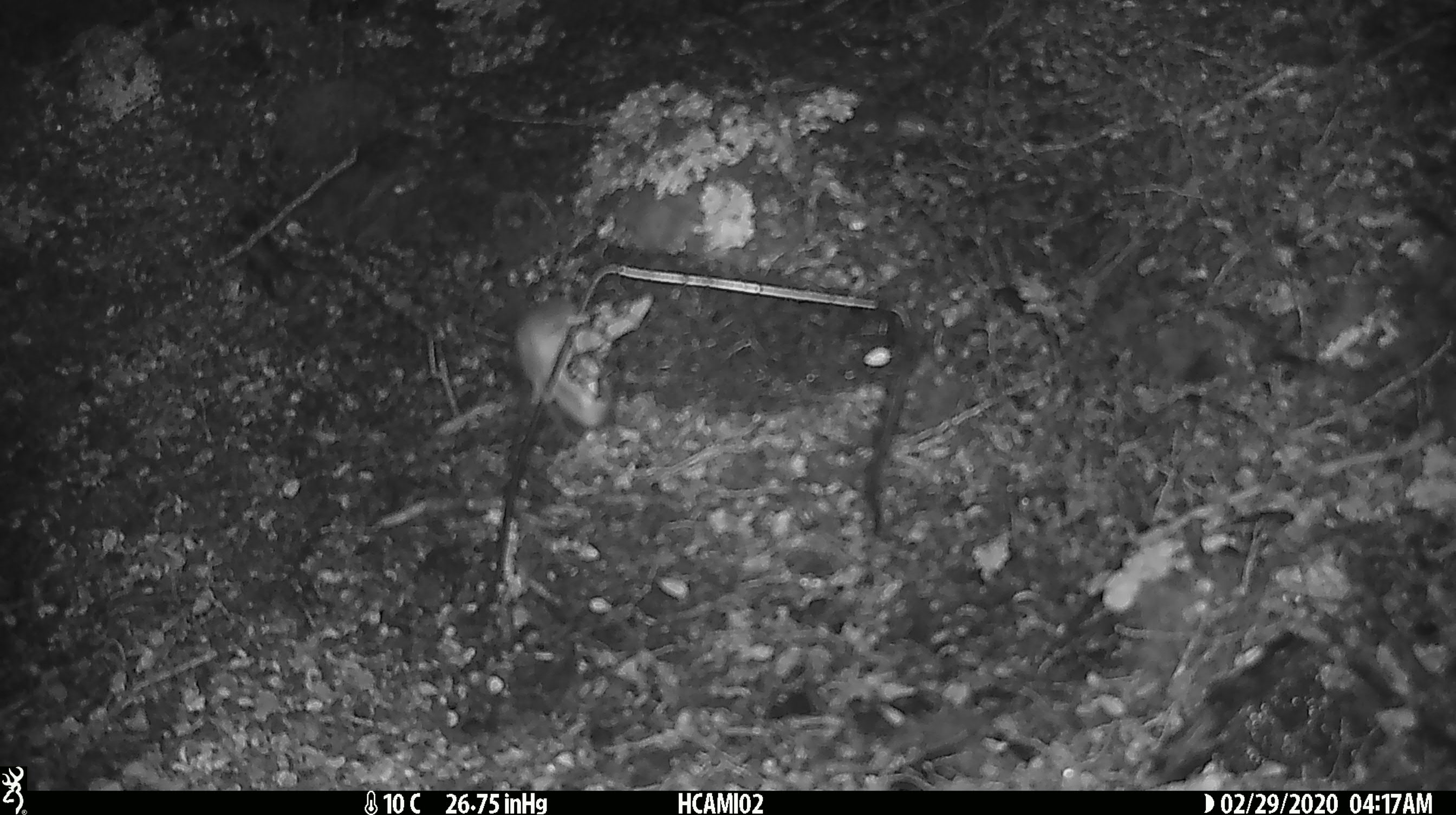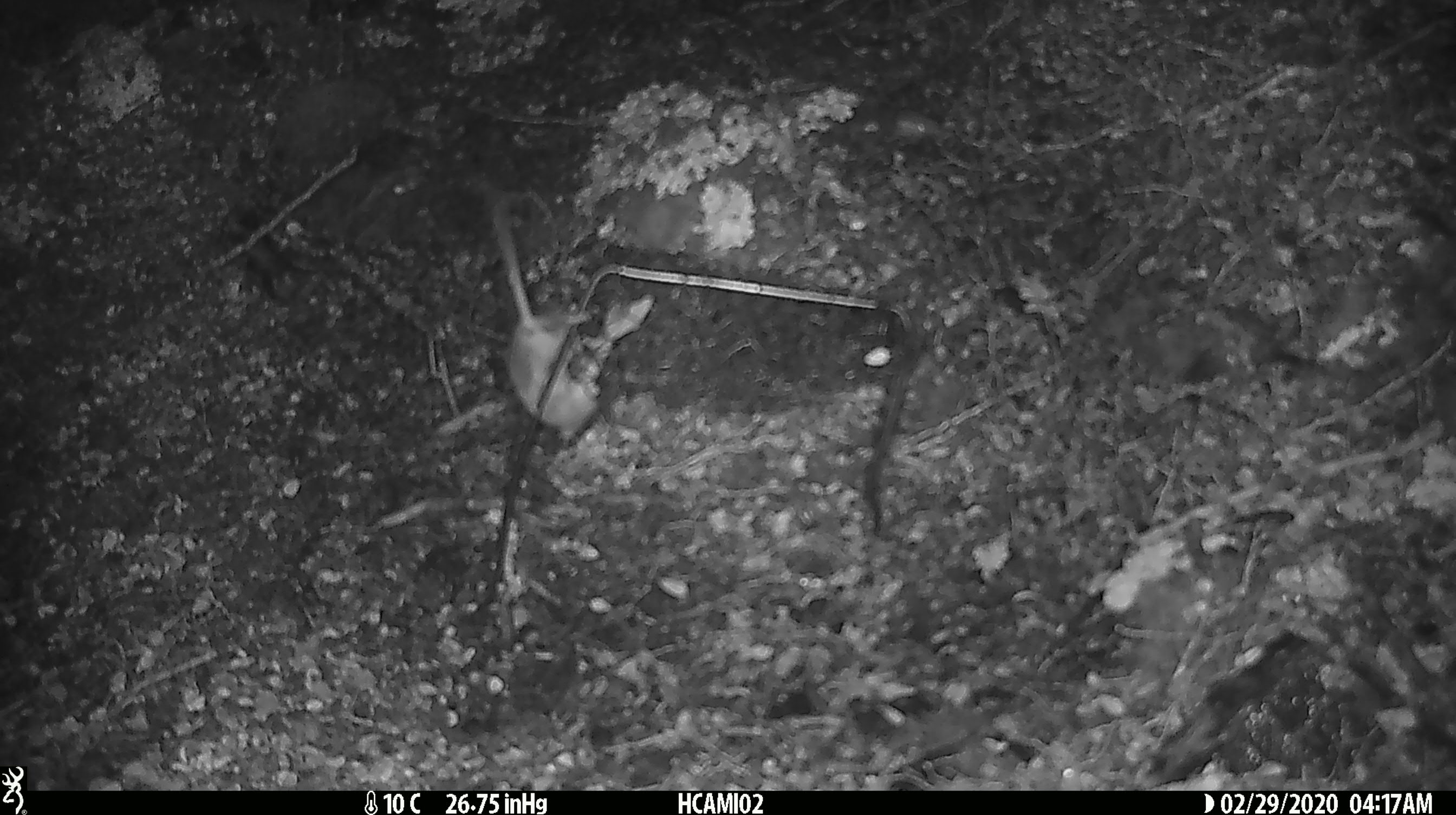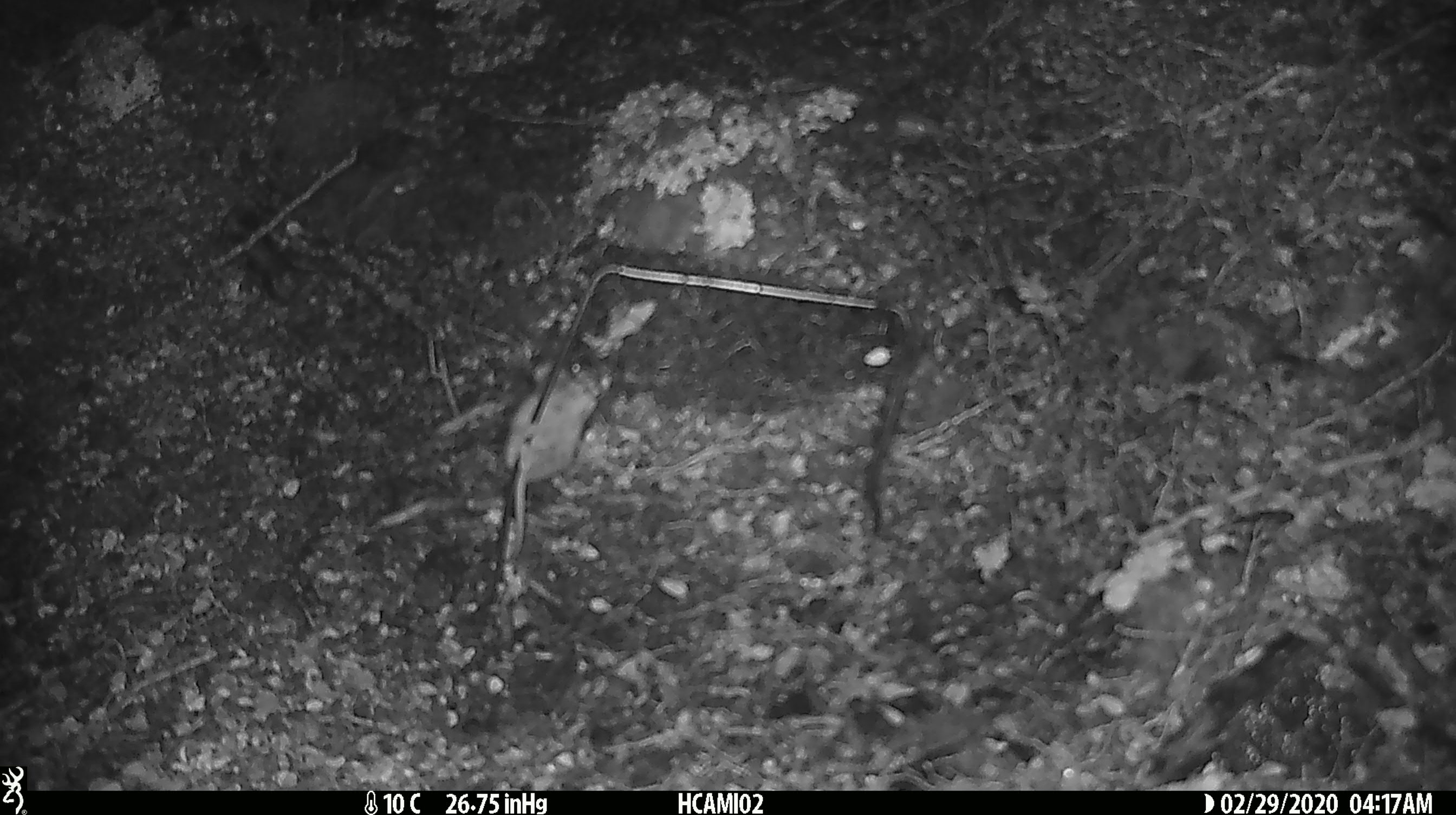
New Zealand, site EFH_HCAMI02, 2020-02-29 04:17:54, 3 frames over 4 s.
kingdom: Animalia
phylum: Chordata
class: Mammalia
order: Rodentia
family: Muridae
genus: Mus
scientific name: Mus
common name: mouse